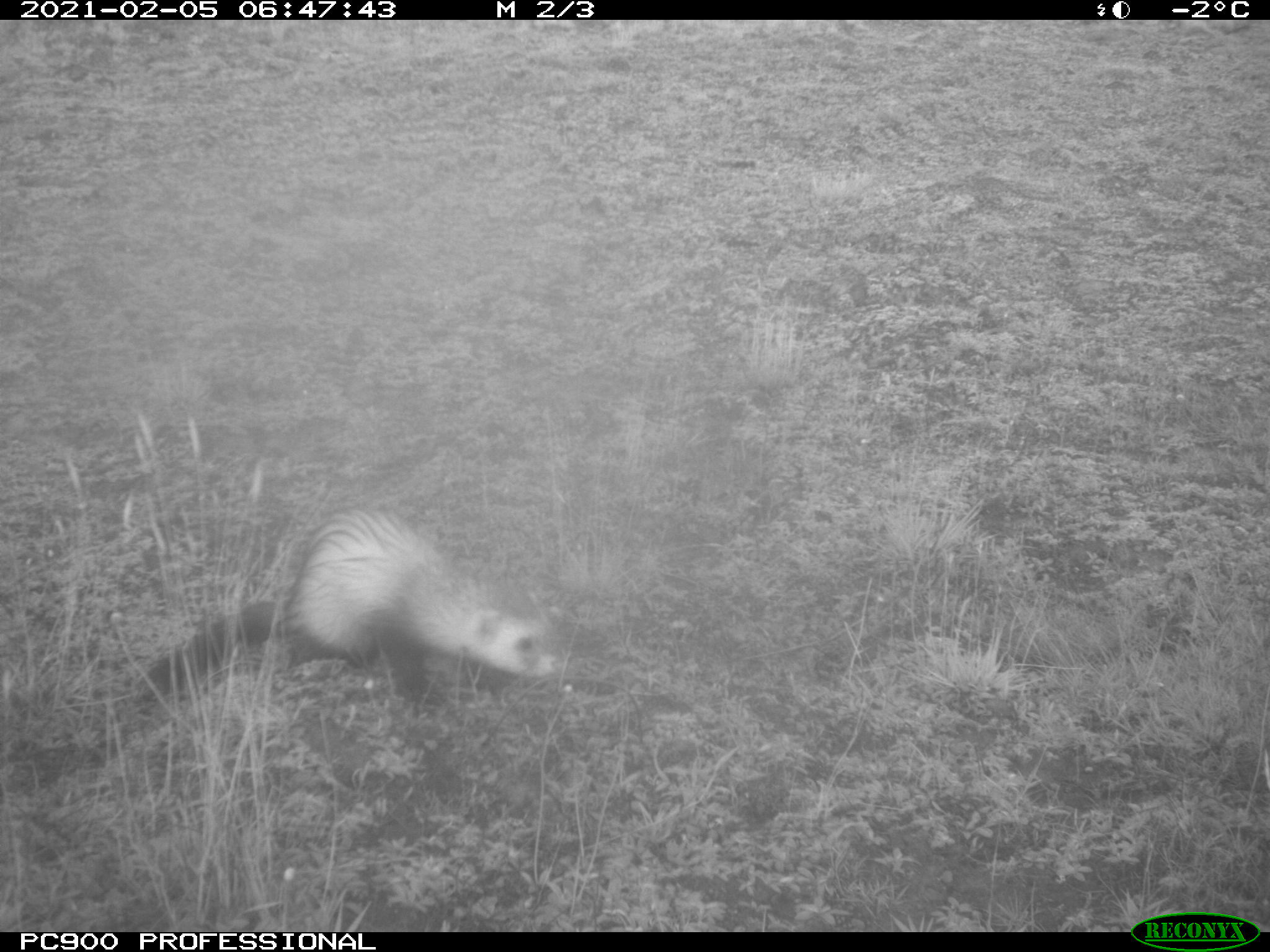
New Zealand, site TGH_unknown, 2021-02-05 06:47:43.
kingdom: Animalia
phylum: Chordata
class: Mammalia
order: Carnivora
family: Mustelidae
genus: Mustela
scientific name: Mustela furo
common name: ferret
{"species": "ferret (Mustela furo)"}